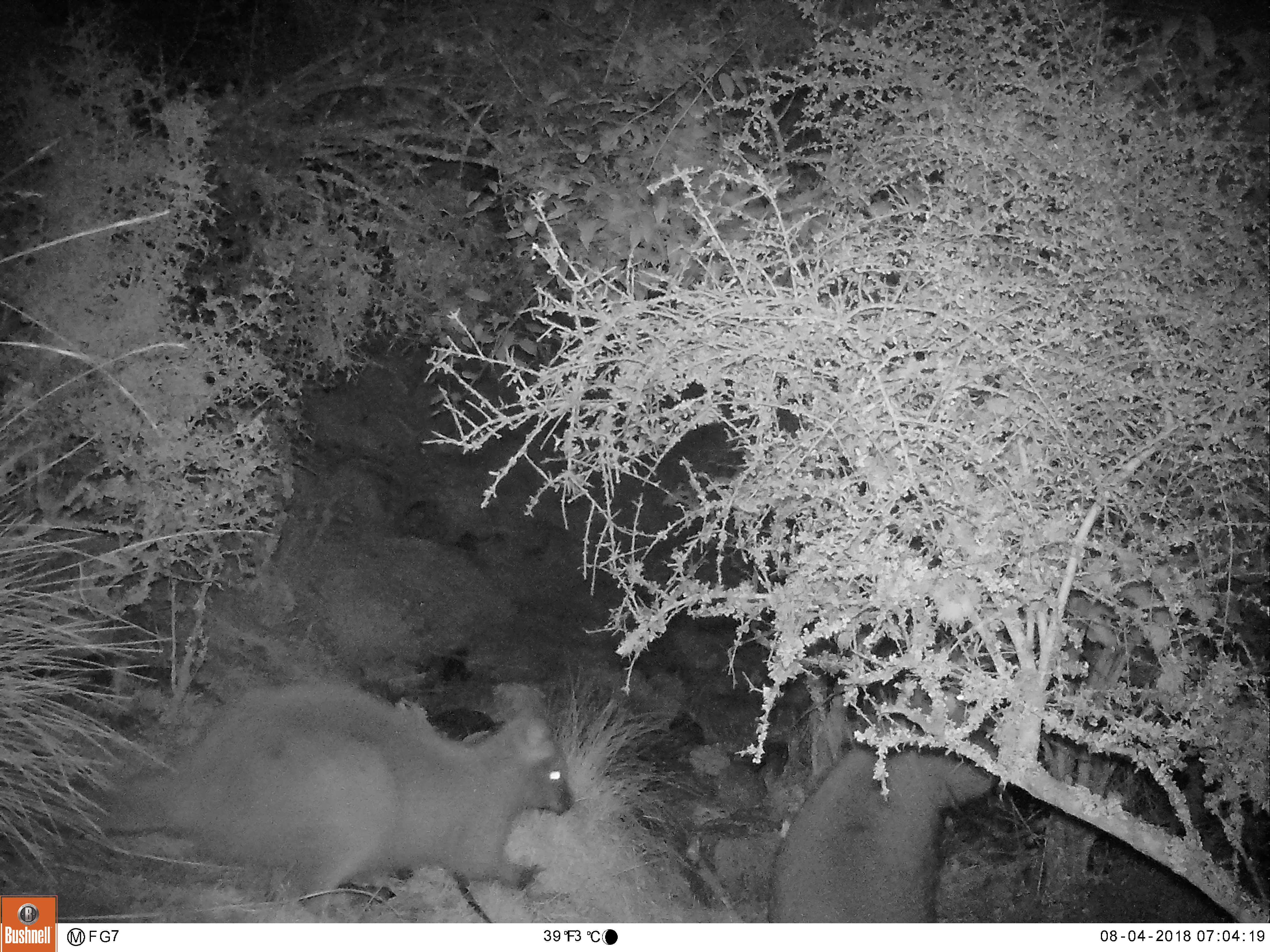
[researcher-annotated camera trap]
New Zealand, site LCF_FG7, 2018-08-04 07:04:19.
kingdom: Animalia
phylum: Chordata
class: Mammalia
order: Diprotodontia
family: Macropodidae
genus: Notamacropus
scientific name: Notamacropus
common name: wallaby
Wallaby (Notamacropus).